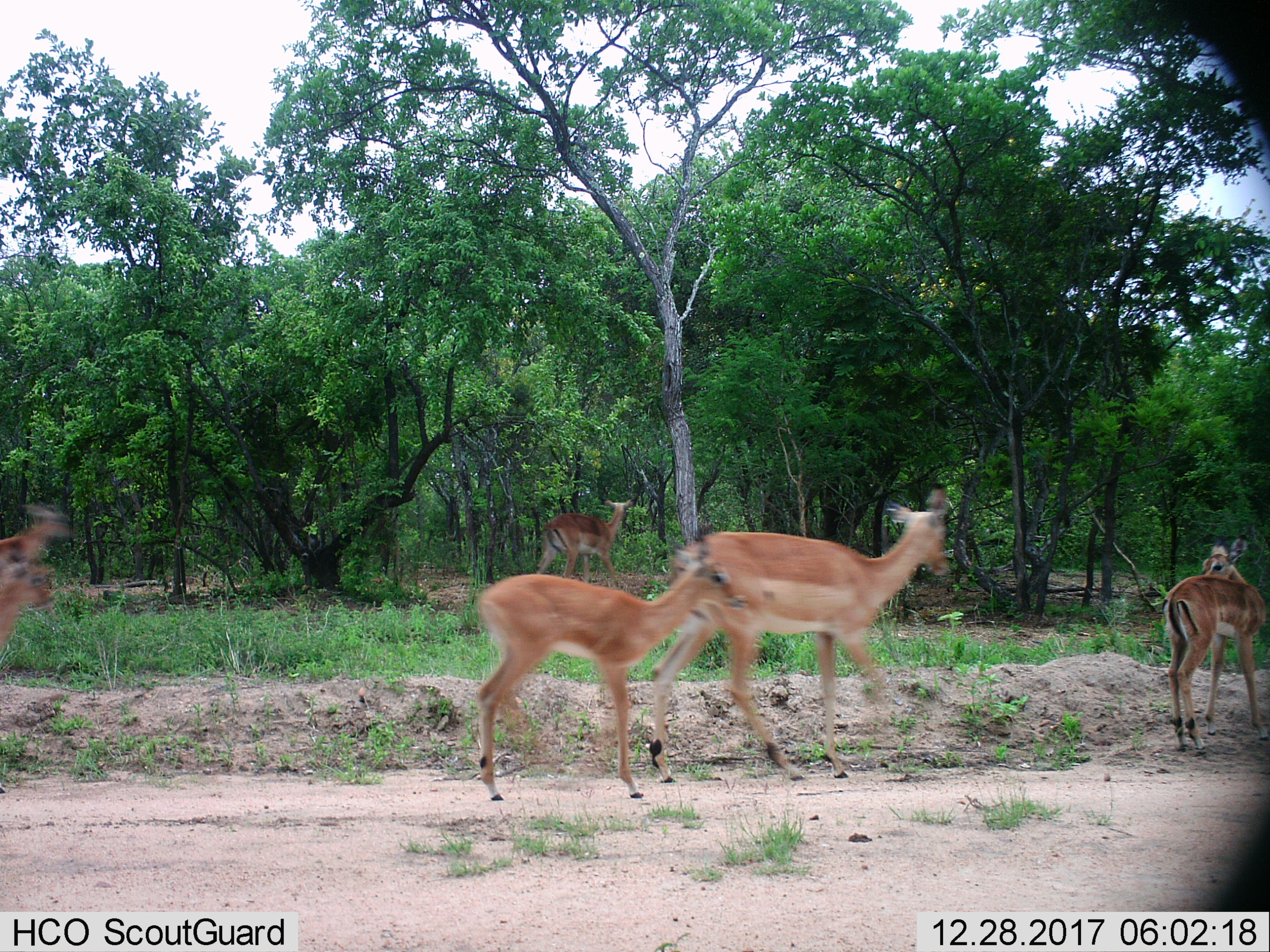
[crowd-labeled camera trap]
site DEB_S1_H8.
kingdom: Animalia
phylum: Chordata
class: Mammalia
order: Artiodactyla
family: Bovidae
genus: Aepyceros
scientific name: Aepyceros melampus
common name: impala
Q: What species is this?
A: Impala (Aepyceros melampus).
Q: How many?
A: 6.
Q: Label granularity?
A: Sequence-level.